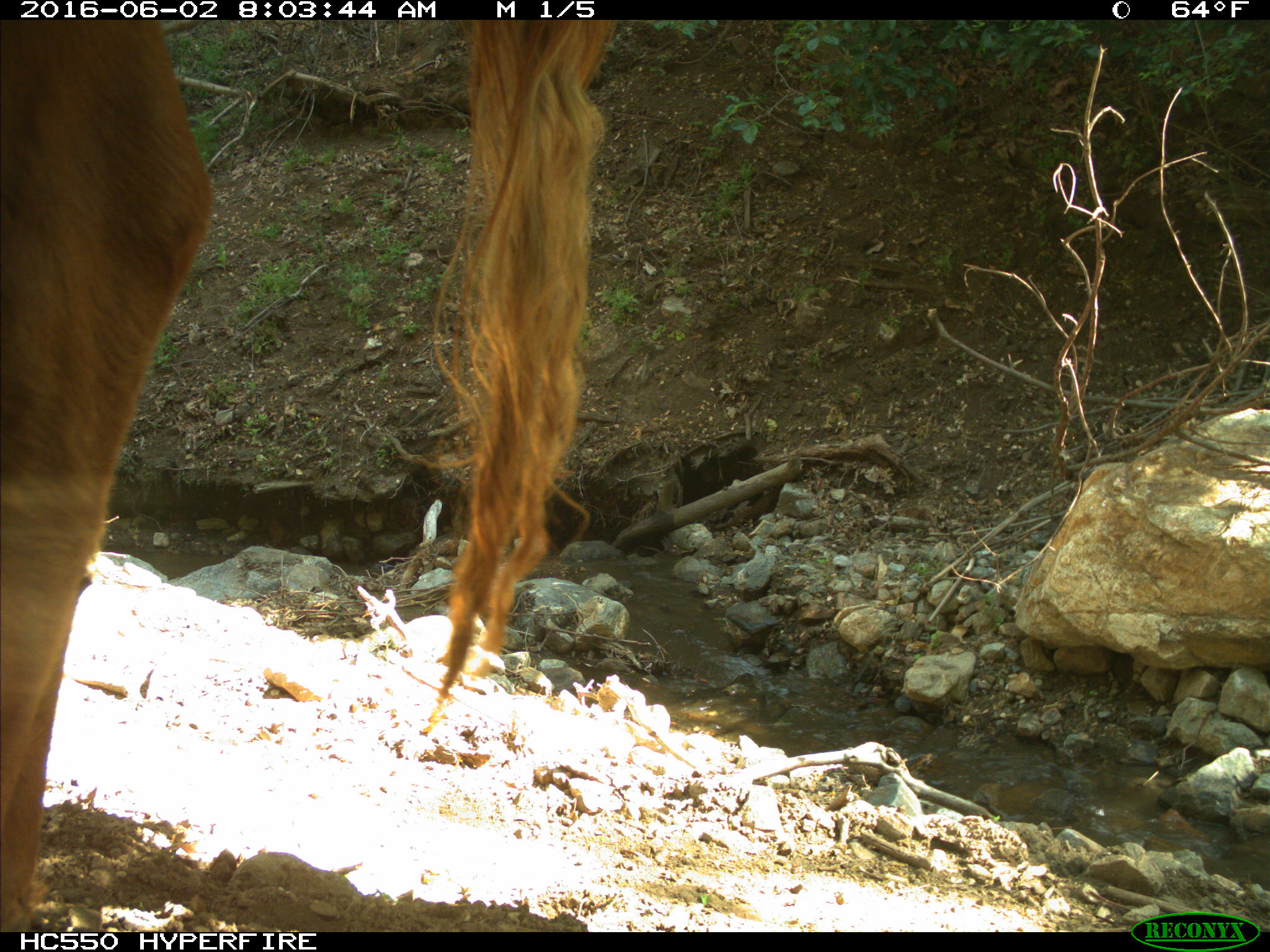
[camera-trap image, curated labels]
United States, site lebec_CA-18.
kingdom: Animalia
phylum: Chordata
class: Mammalia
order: Artiodactyla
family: Bovidae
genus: Bos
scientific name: Bos taurus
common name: domestic cow